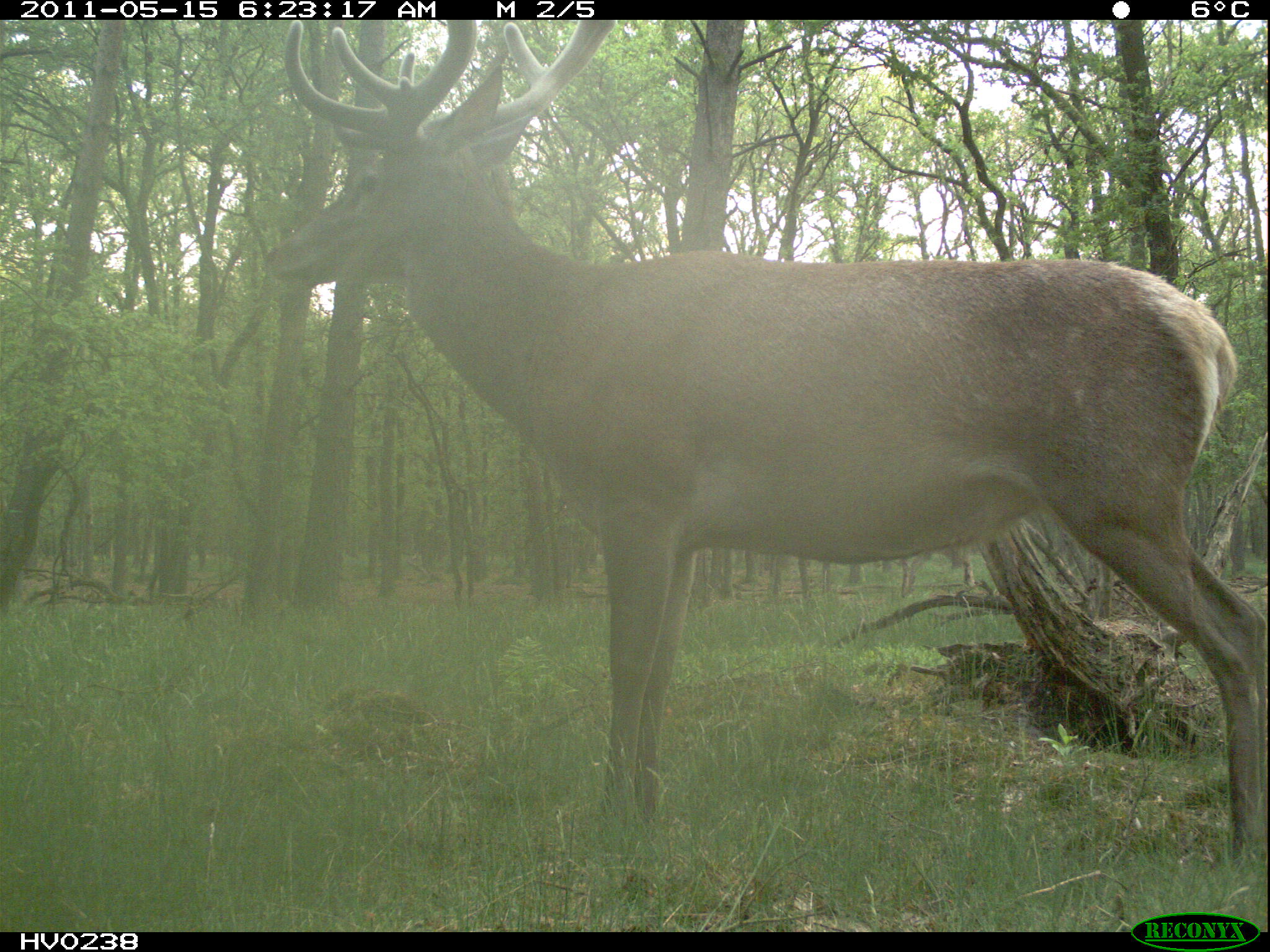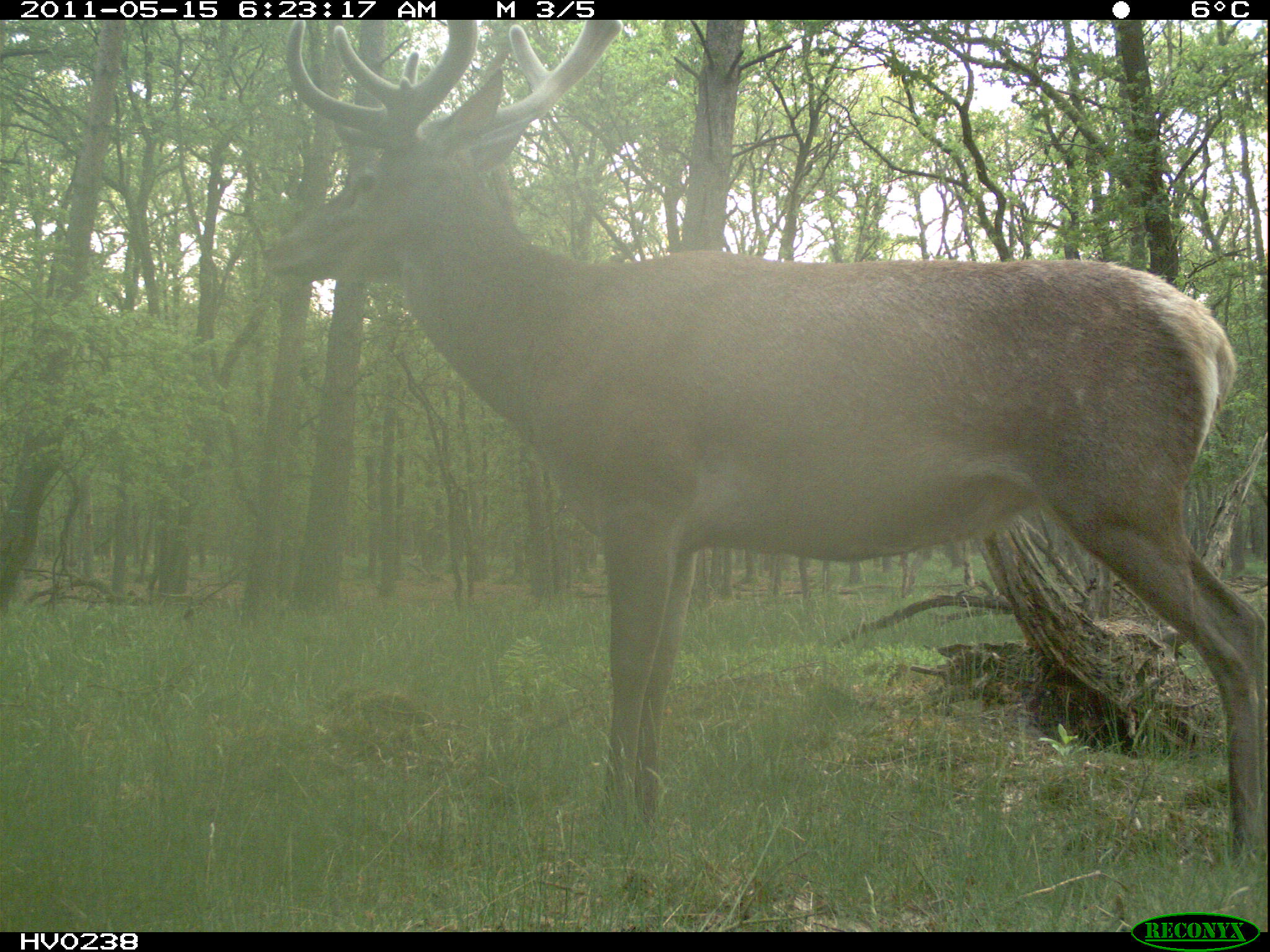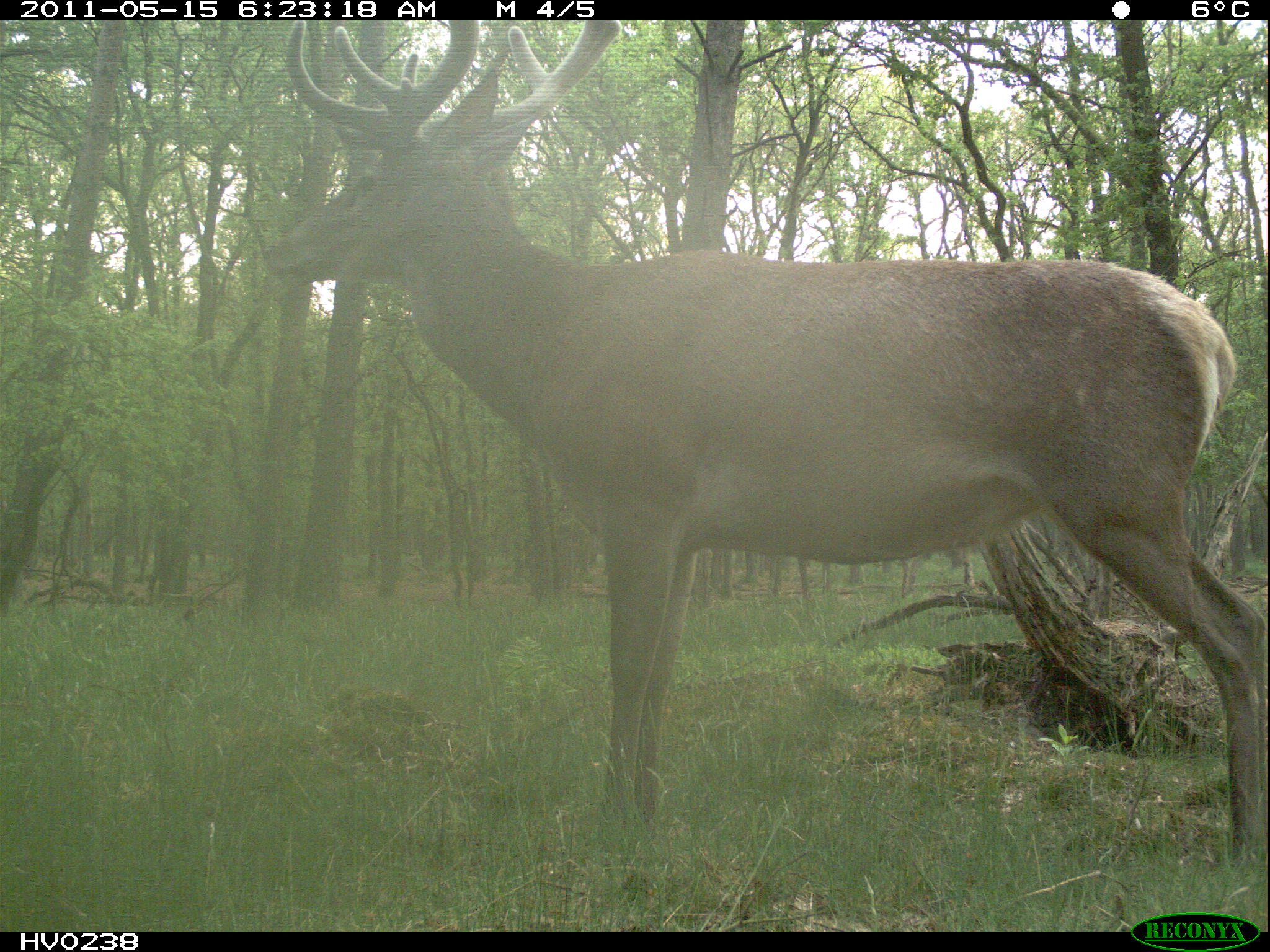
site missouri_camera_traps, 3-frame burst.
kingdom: Animalia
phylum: Chordata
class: Mammalia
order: Artiodactyla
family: Cervidae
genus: Cervus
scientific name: Cervus elaphus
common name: red deer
Red deer (Cervus elaphus). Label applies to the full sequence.